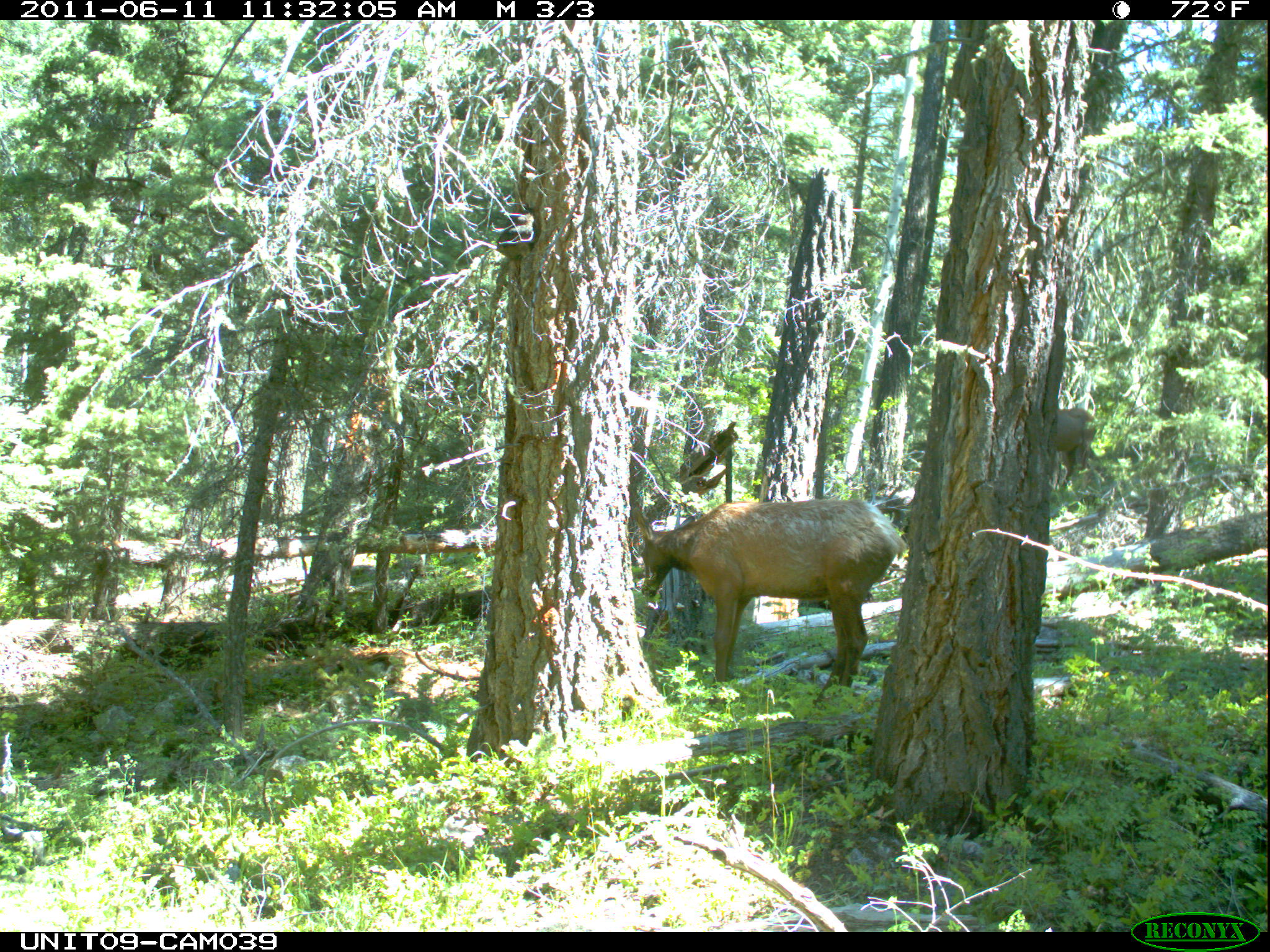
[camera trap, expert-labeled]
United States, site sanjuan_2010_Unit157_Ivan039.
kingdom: Animalia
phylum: Chordata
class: Mammalia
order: Artiodactyla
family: Cervidae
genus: Cervus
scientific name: Cervus elaphus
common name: red deer